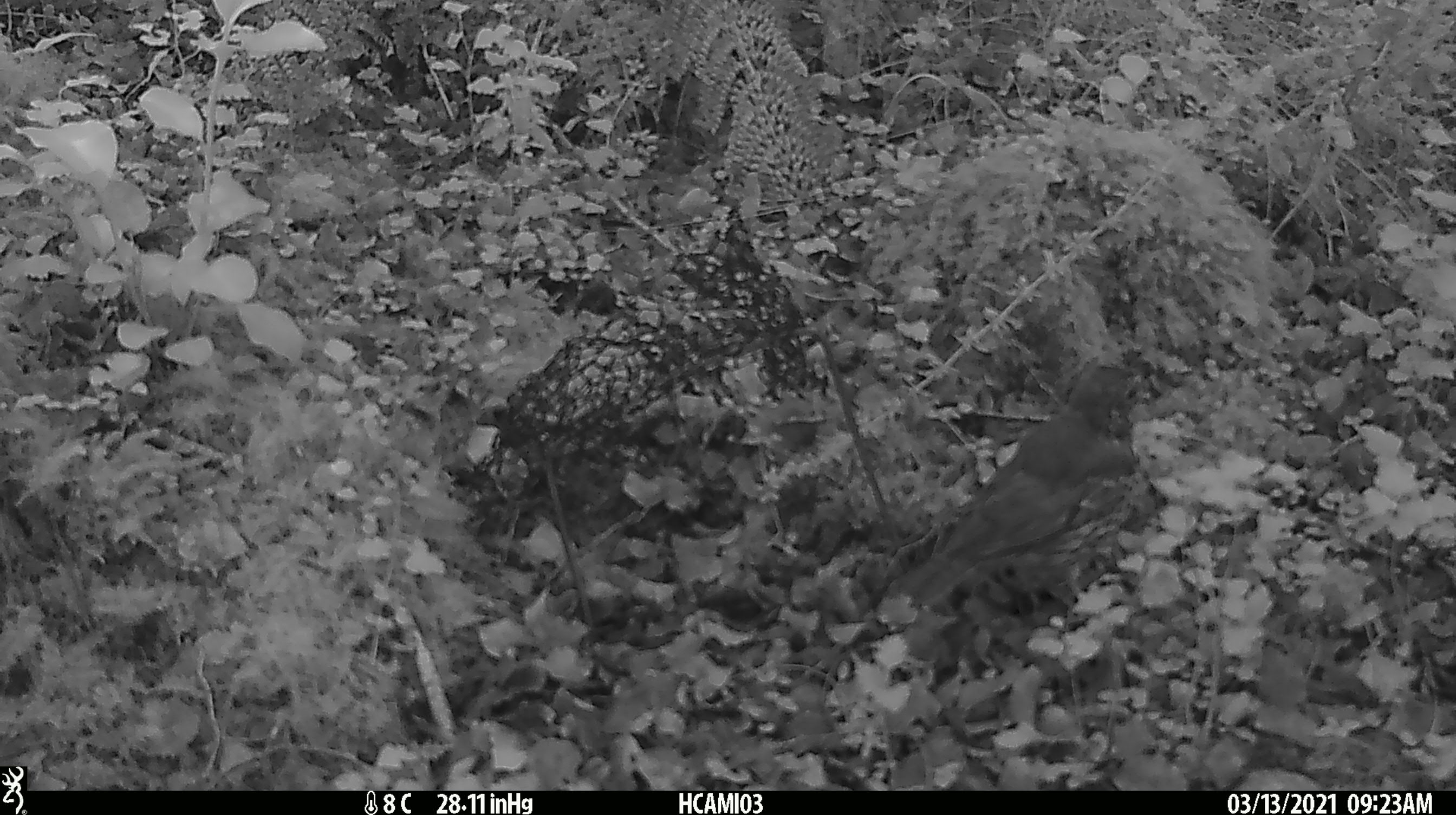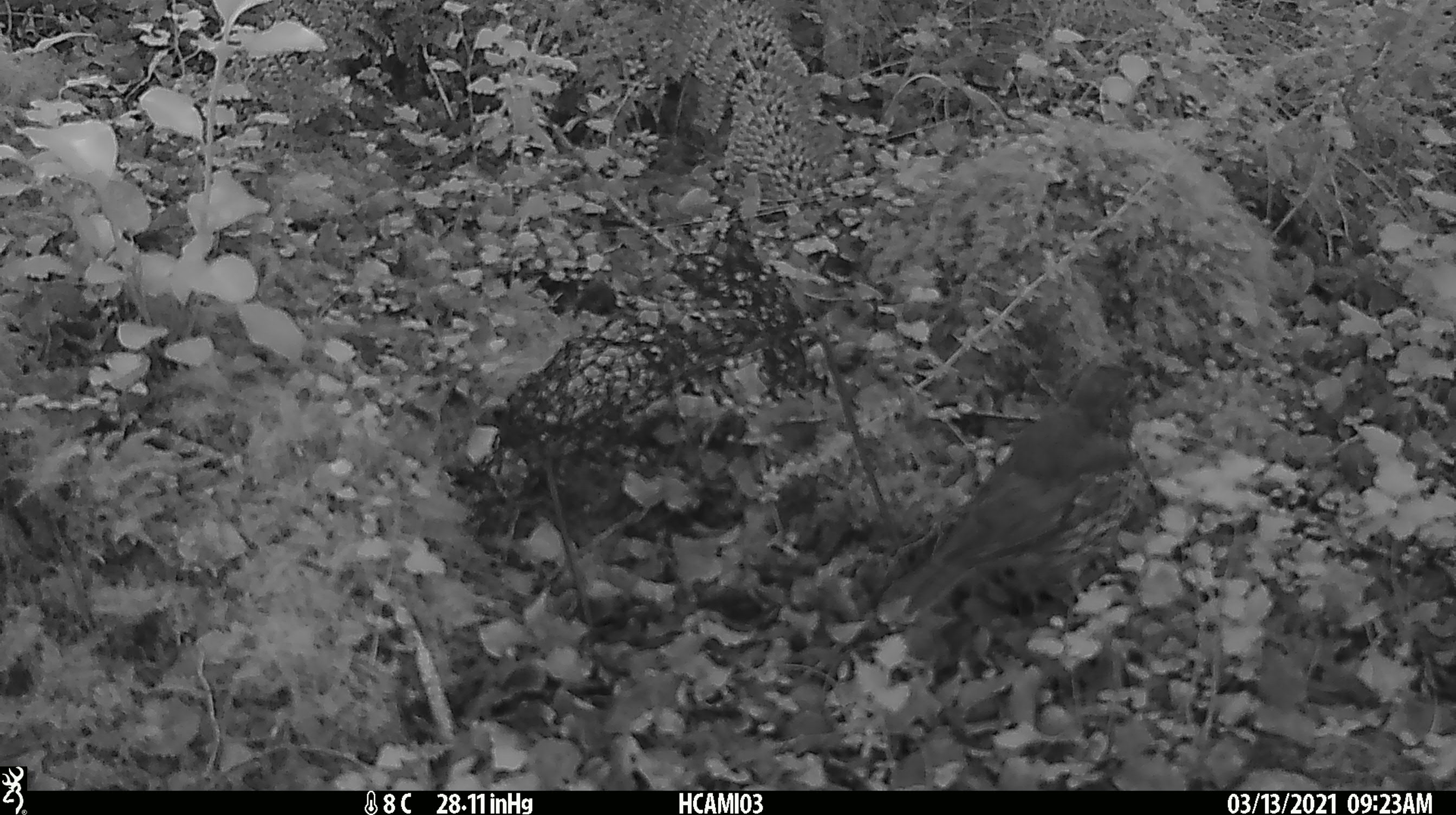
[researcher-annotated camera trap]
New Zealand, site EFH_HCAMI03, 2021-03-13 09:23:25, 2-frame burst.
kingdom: Animalia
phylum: Chordata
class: Aves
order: Passeriformes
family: Turdidae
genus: Turdus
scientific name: Turdus philomelos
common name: song thrush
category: thrush